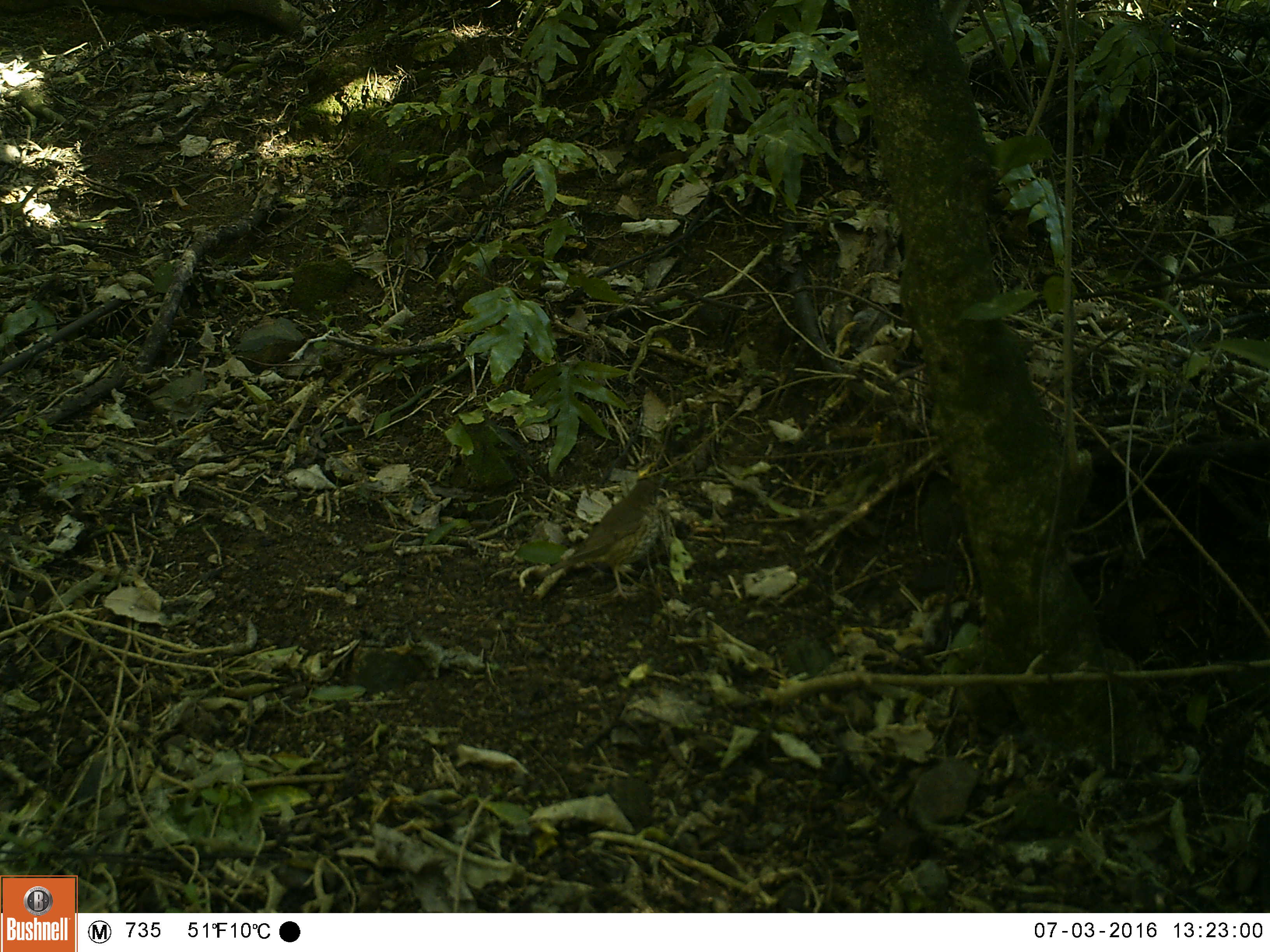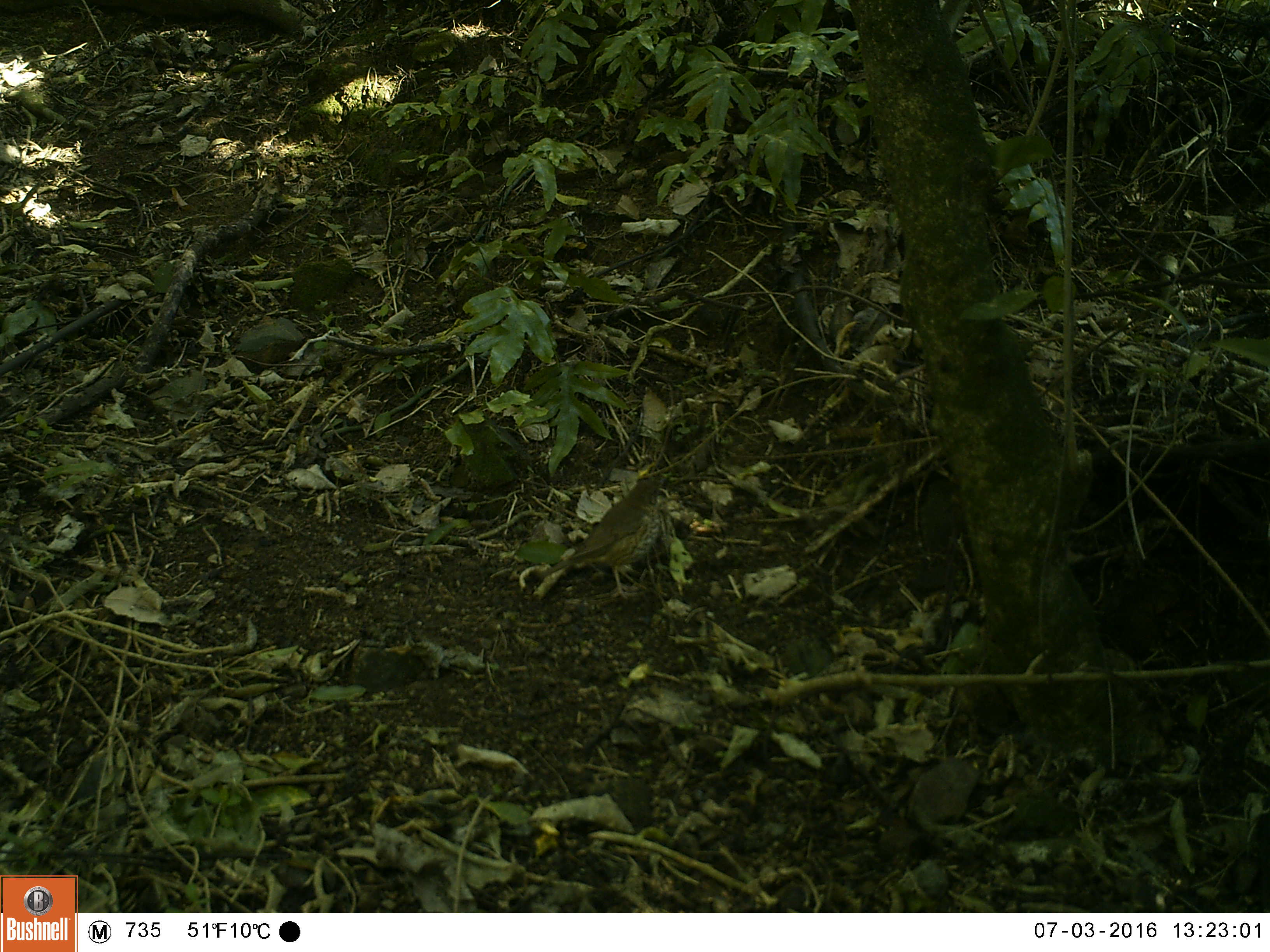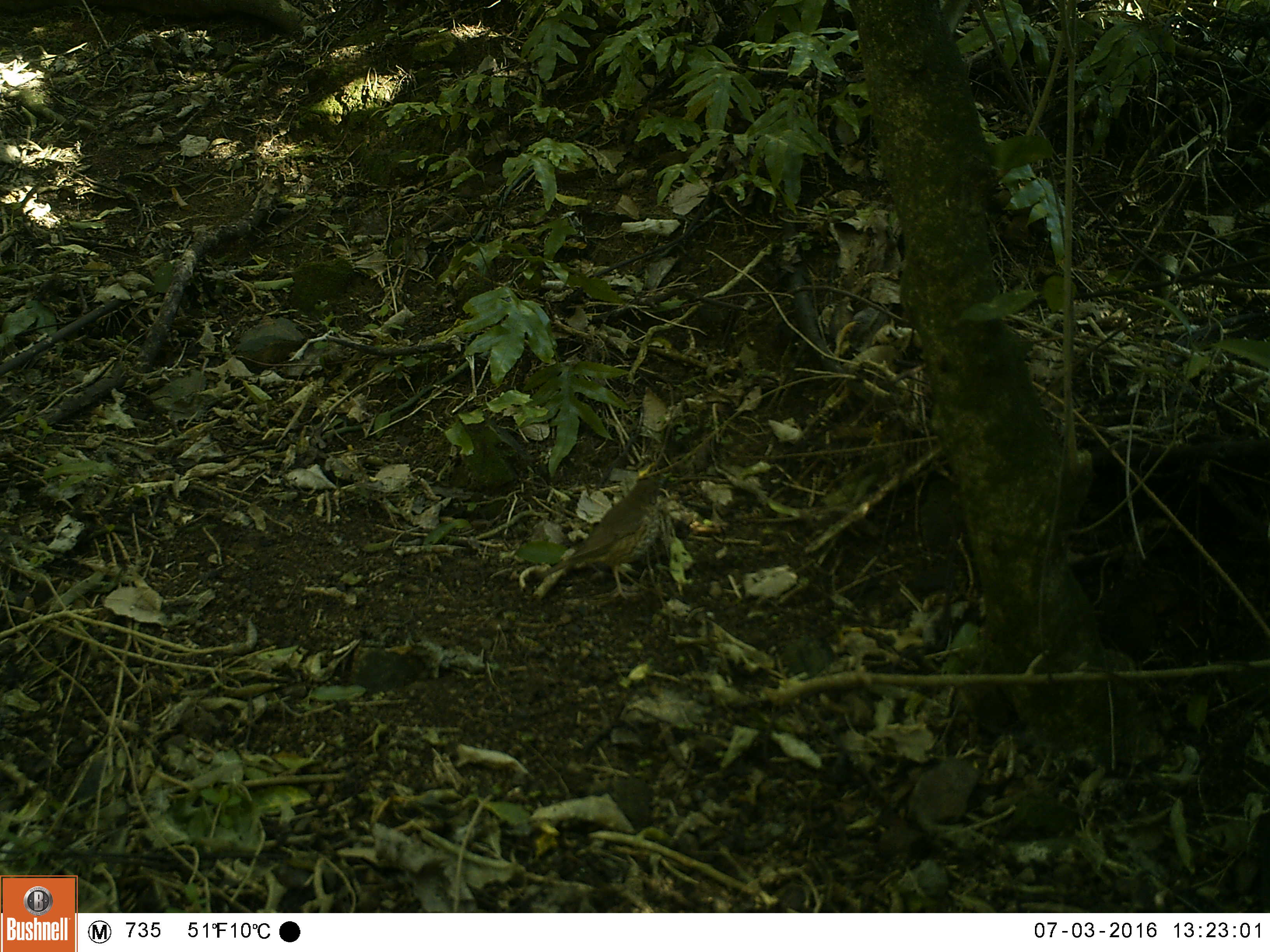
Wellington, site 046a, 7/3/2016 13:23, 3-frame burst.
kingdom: Animalia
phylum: Chordata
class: Aves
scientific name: Aves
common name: bird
Bird (Aves).